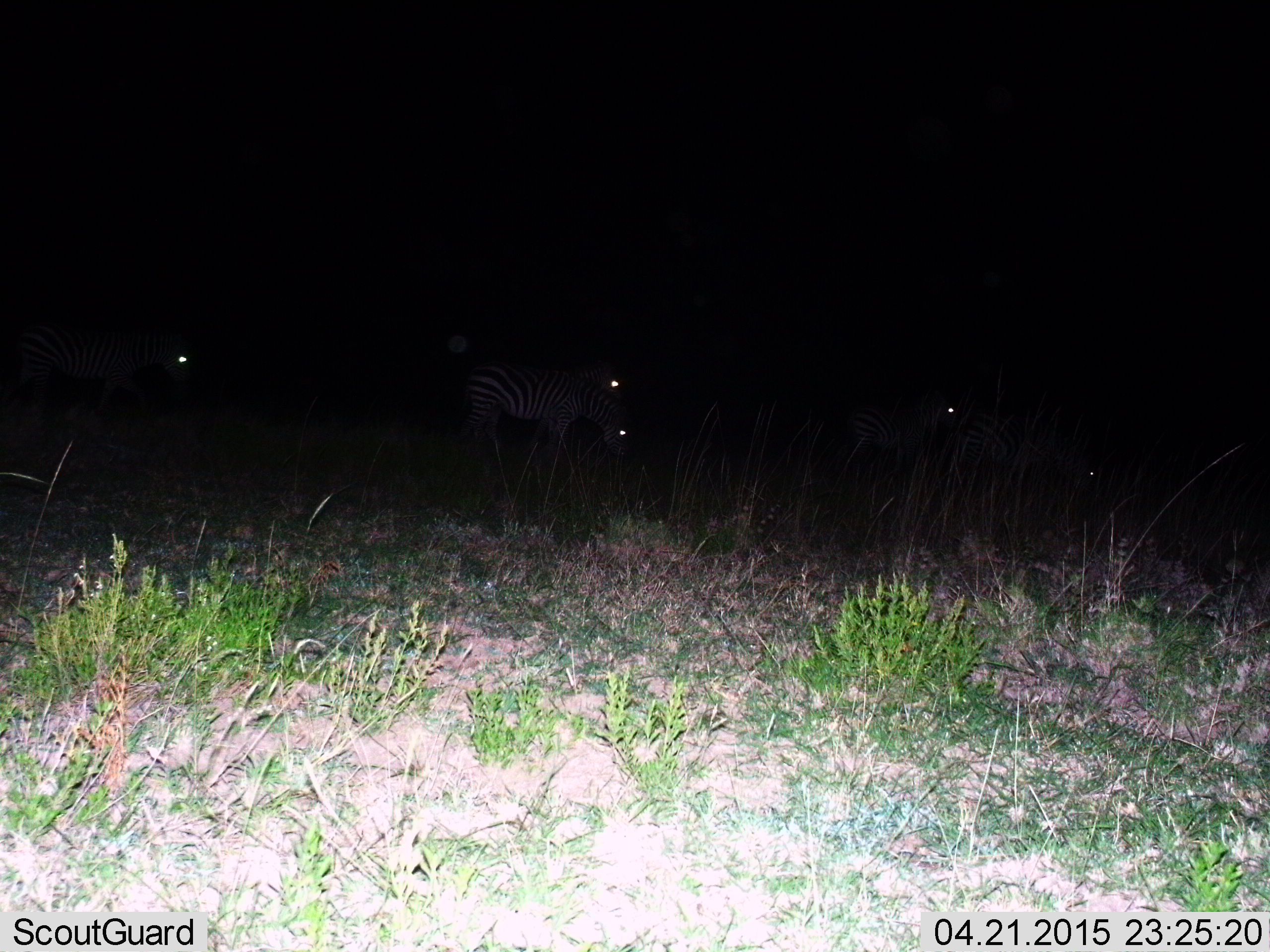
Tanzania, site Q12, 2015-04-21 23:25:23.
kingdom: Animalia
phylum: Chordata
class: Mammalia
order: Perissodactyla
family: Equidae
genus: Equus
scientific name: Equus quagga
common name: plains zebra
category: zebra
Zebra (plains zebra) (Equus quagga), count 5. Behavior (volunteer vote fractions): standing 70%, resting 0%, moving 30%, interacting 0%. Young present (vote fraction): 0%. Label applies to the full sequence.